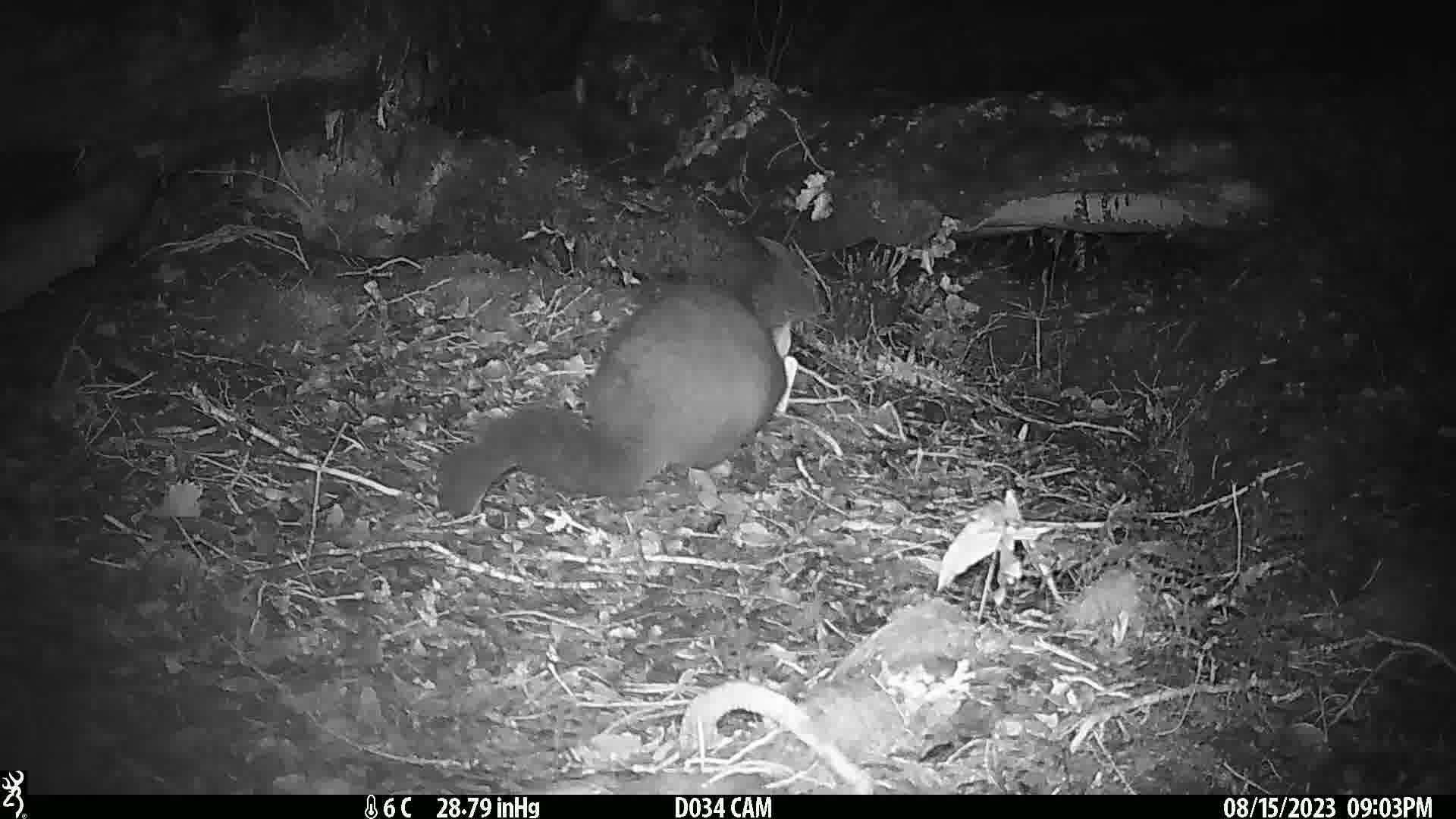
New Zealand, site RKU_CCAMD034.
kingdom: Animalia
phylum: Chordata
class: Mammalia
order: Diprotodontia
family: Phalangeridae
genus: Trichosurus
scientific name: Trichosurus vulpecula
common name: common brushtail possum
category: possum